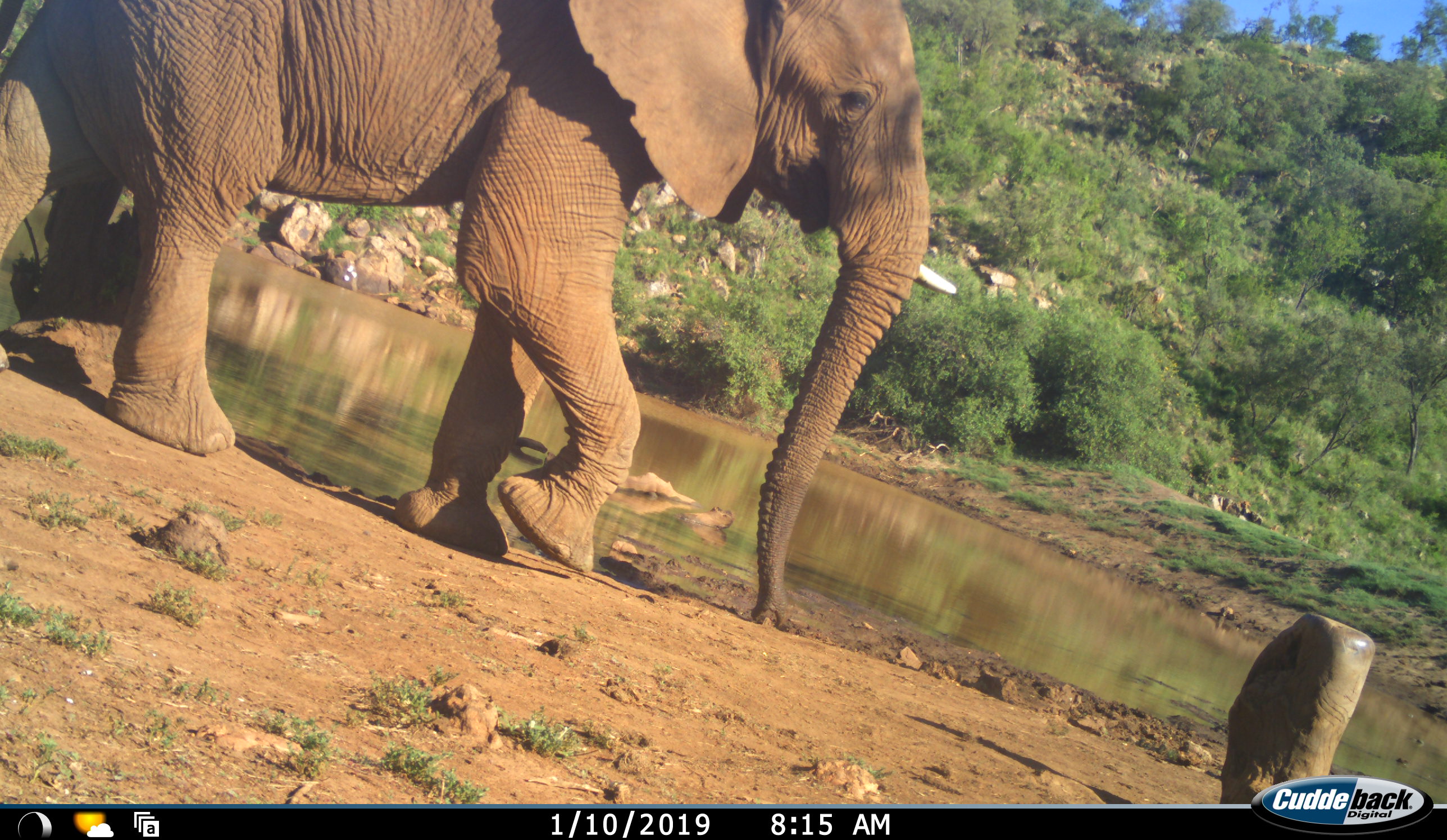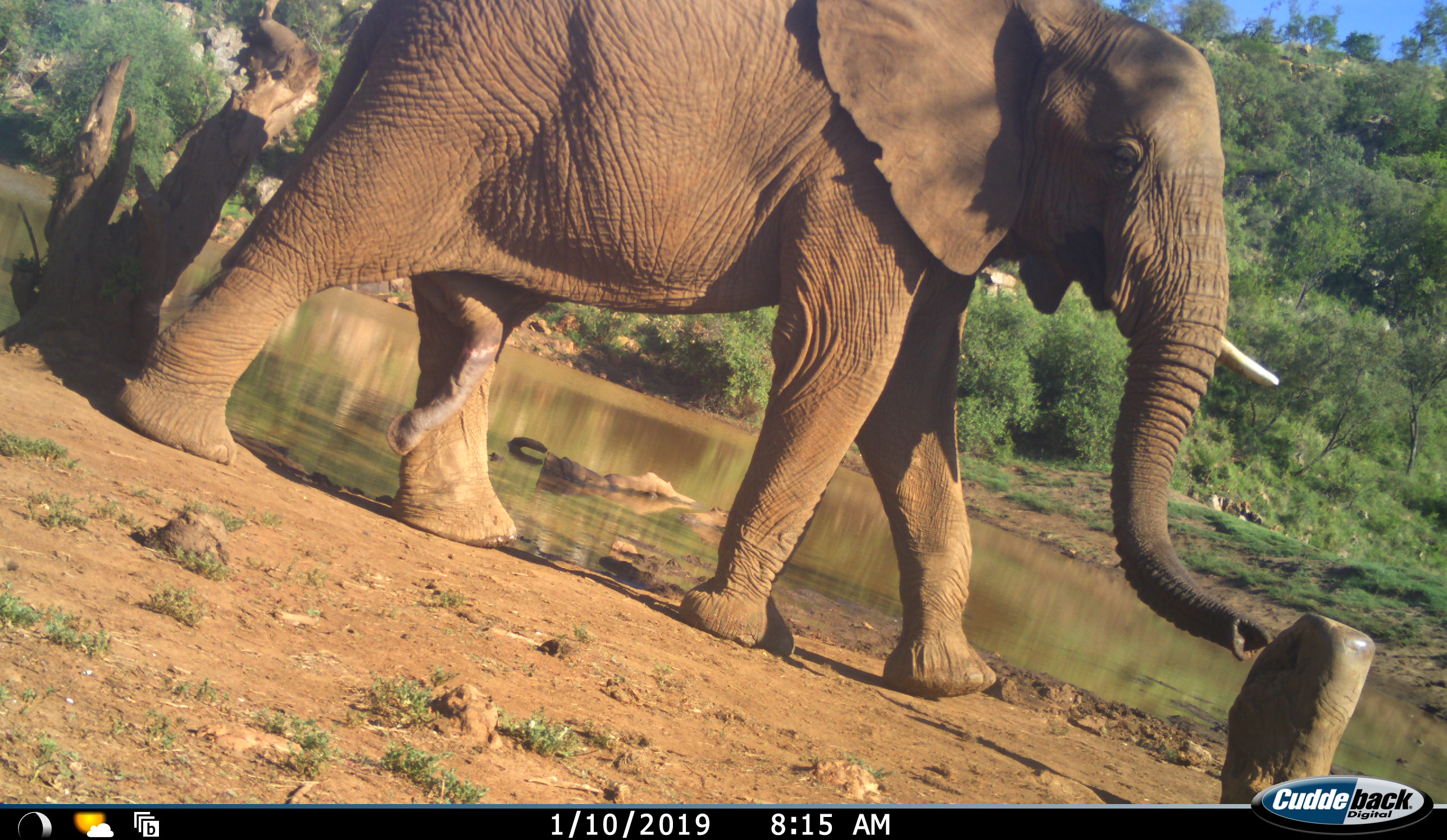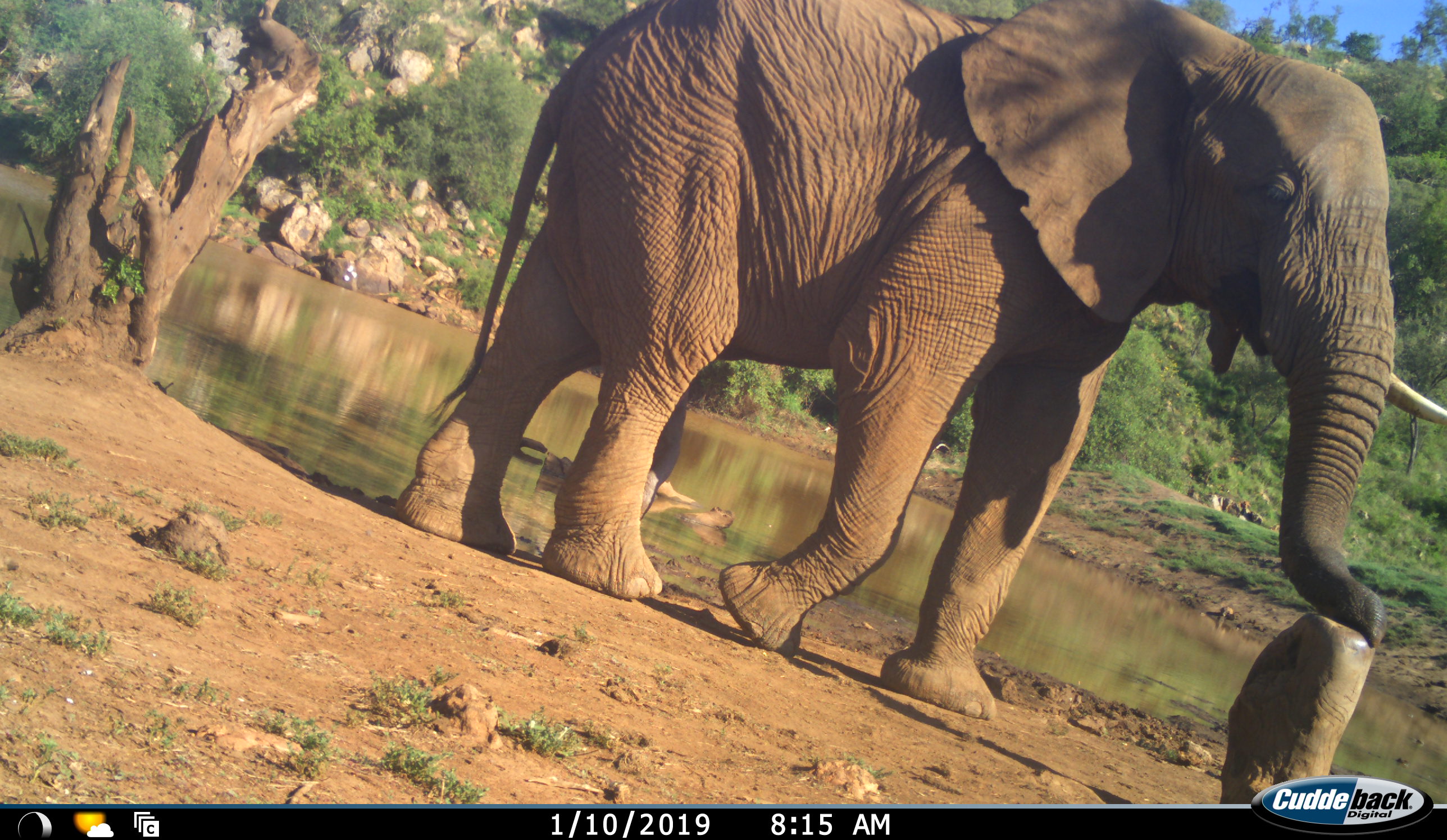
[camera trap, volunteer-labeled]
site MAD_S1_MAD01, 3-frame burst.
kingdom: Animalia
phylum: Chordata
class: Mammalia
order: Proboscidea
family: Elephantidae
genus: Loxodonta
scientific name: Loxodonta africana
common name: african bush elephant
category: elephant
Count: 1.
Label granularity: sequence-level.